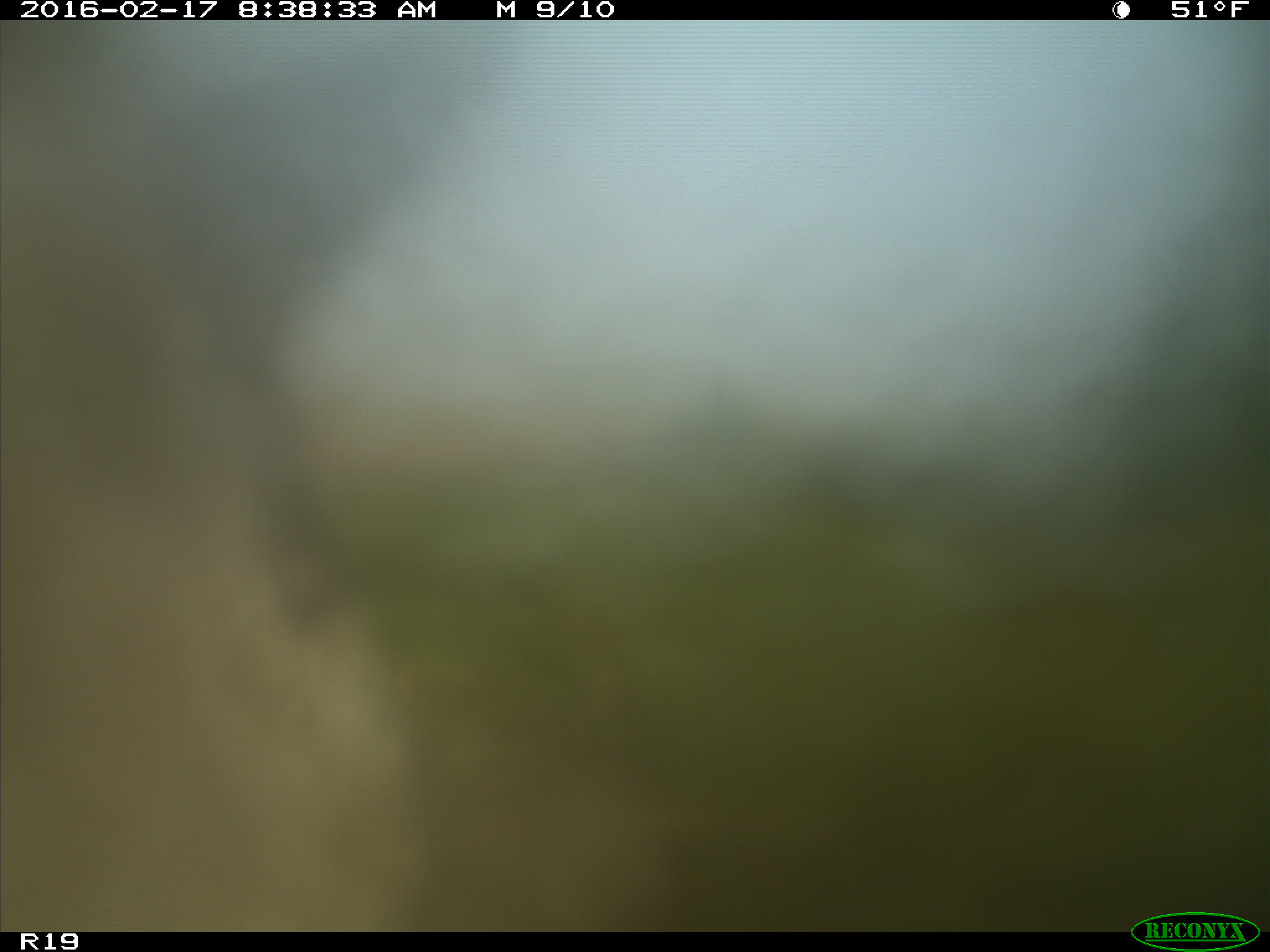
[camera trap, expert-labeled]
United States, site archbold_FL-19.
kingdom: Animalia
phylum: Chordata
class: Mammalia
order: Artiodactyla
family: Bovidae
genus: Bos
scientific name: Bos taurus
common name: domestic cow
Bos taurus (domestic cow).